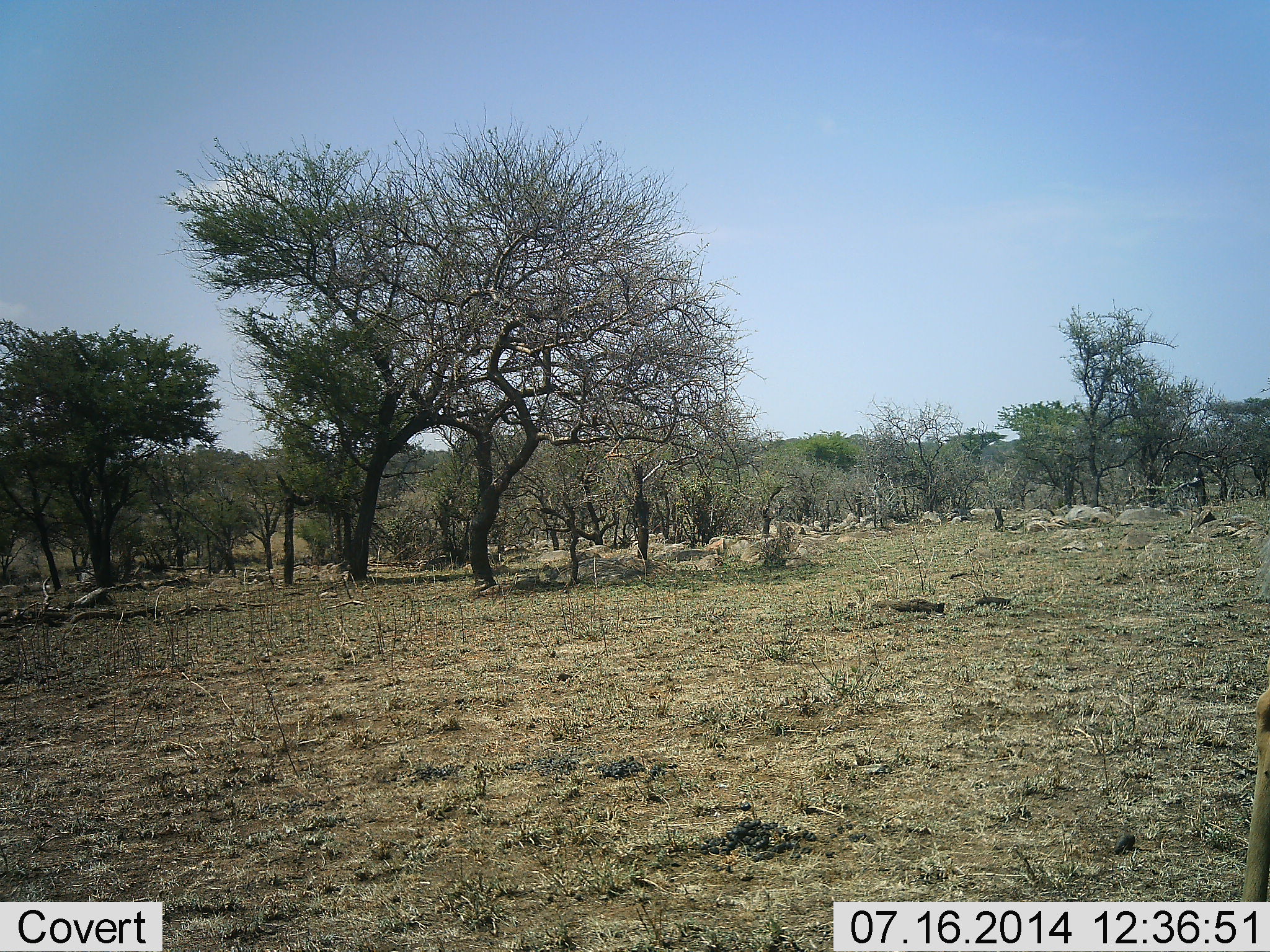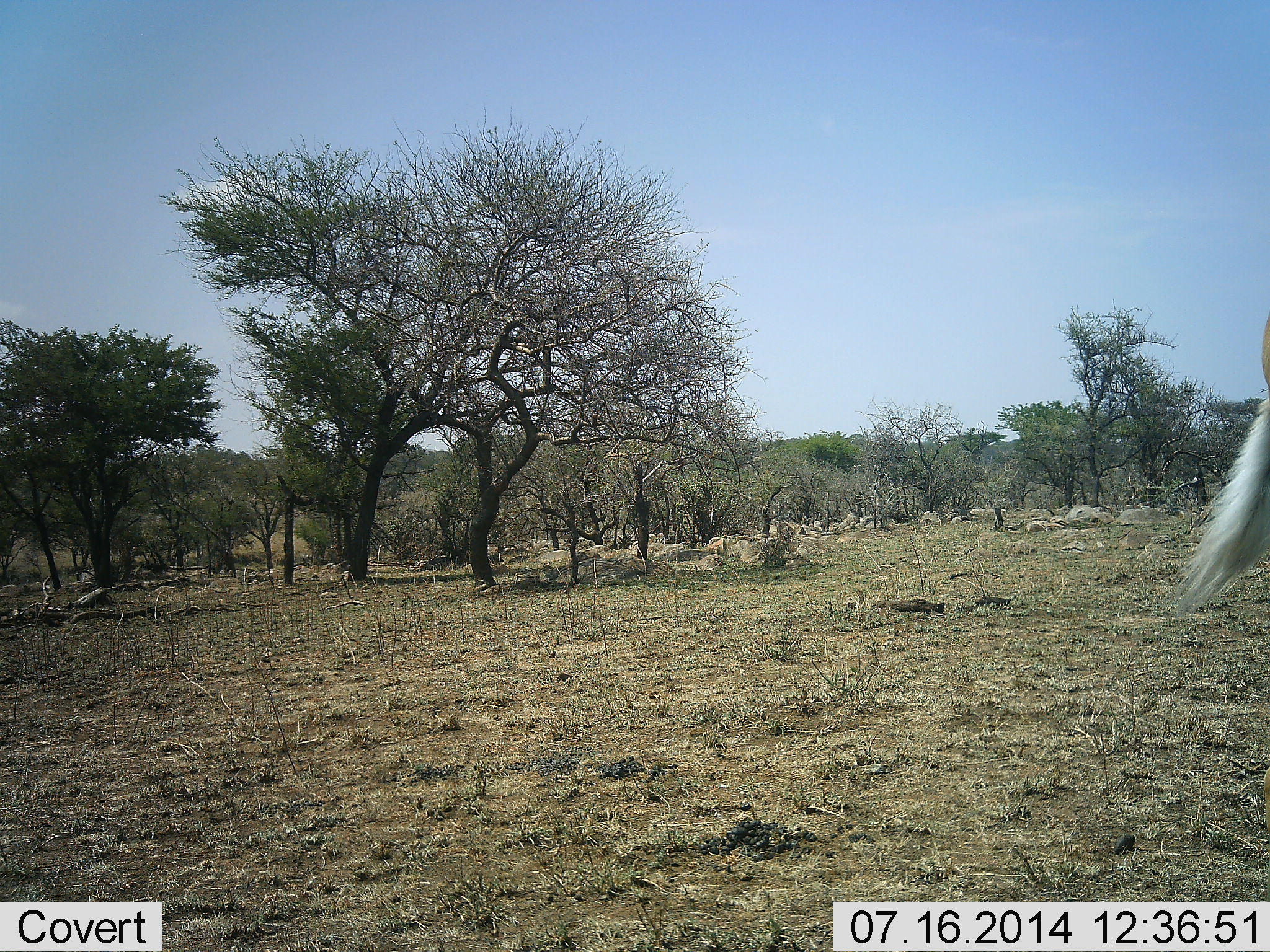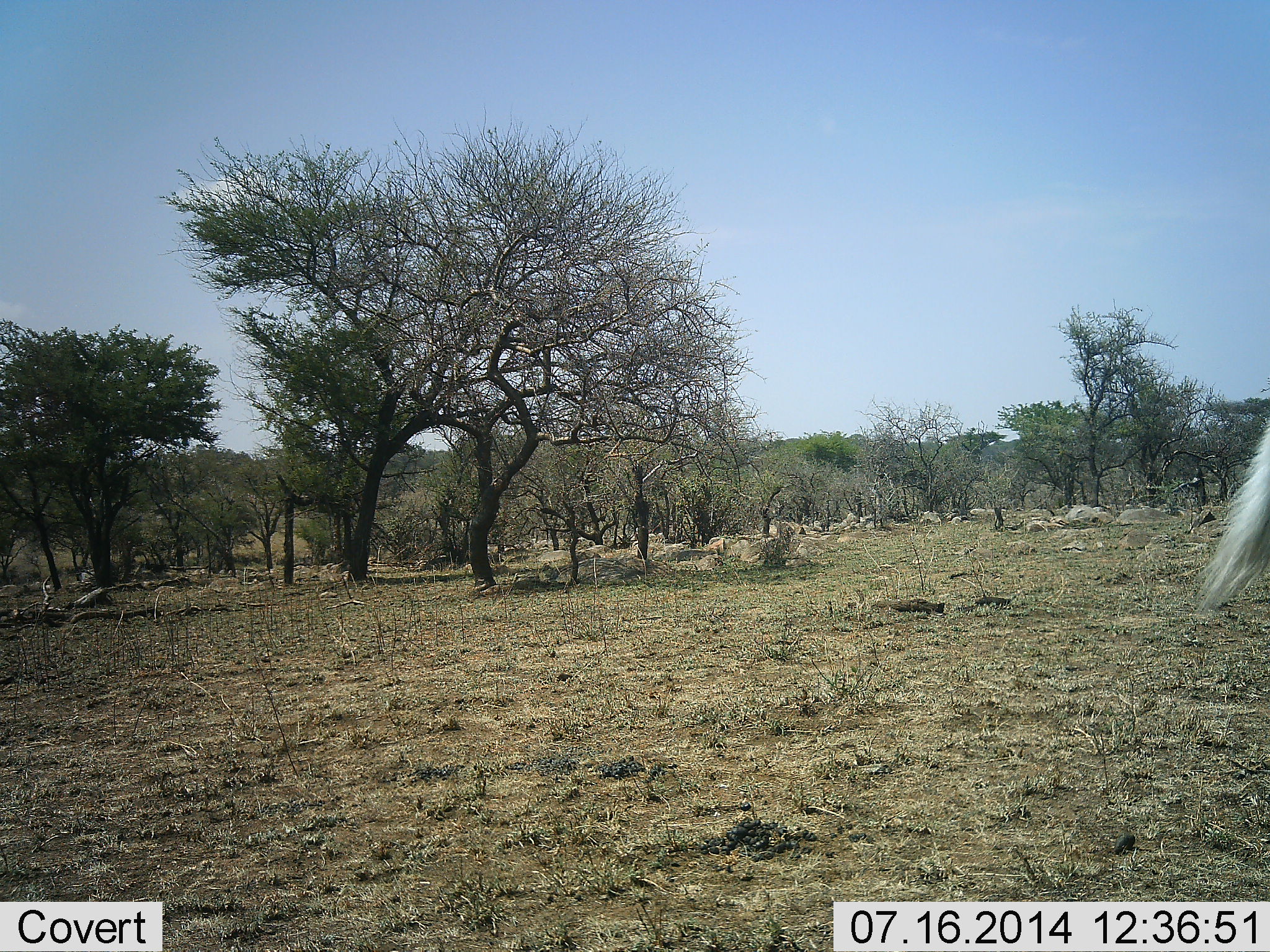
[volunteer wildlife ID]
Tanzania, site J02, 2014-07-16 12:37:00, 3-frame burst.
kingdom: Animalia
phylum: Chordata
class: Mammalia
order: Artiodactyla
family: Bovidae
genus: Aepyceros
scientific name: Aepyceros melampus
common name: impala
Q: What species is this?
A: Impala (Aepyceros melampus).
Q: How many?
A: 1.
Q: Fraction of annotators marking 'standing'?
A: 57%.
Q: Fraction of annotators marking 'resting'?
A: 0%.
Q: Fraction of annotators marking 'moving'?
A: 43%.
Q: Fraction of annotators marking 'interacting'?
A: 0%.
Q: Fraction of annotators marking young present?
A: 0%.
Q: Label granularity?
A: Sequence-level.